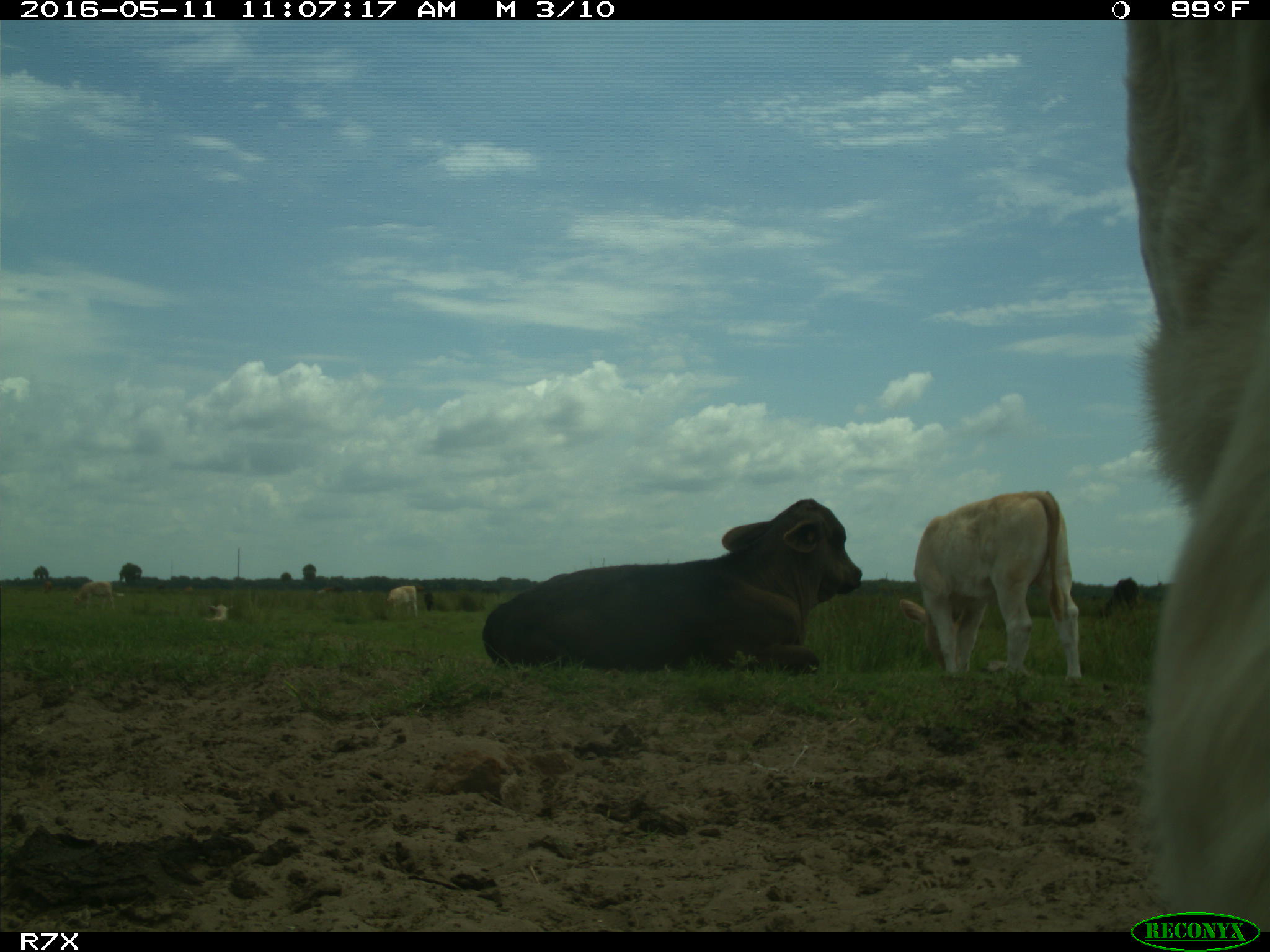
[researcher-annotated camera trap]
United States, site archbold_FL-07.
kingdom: Animalia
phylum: Chordata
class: Mammalia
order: Artiodactyla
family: Bovidae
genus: Bos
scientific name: Bos taurus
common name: domestic cow